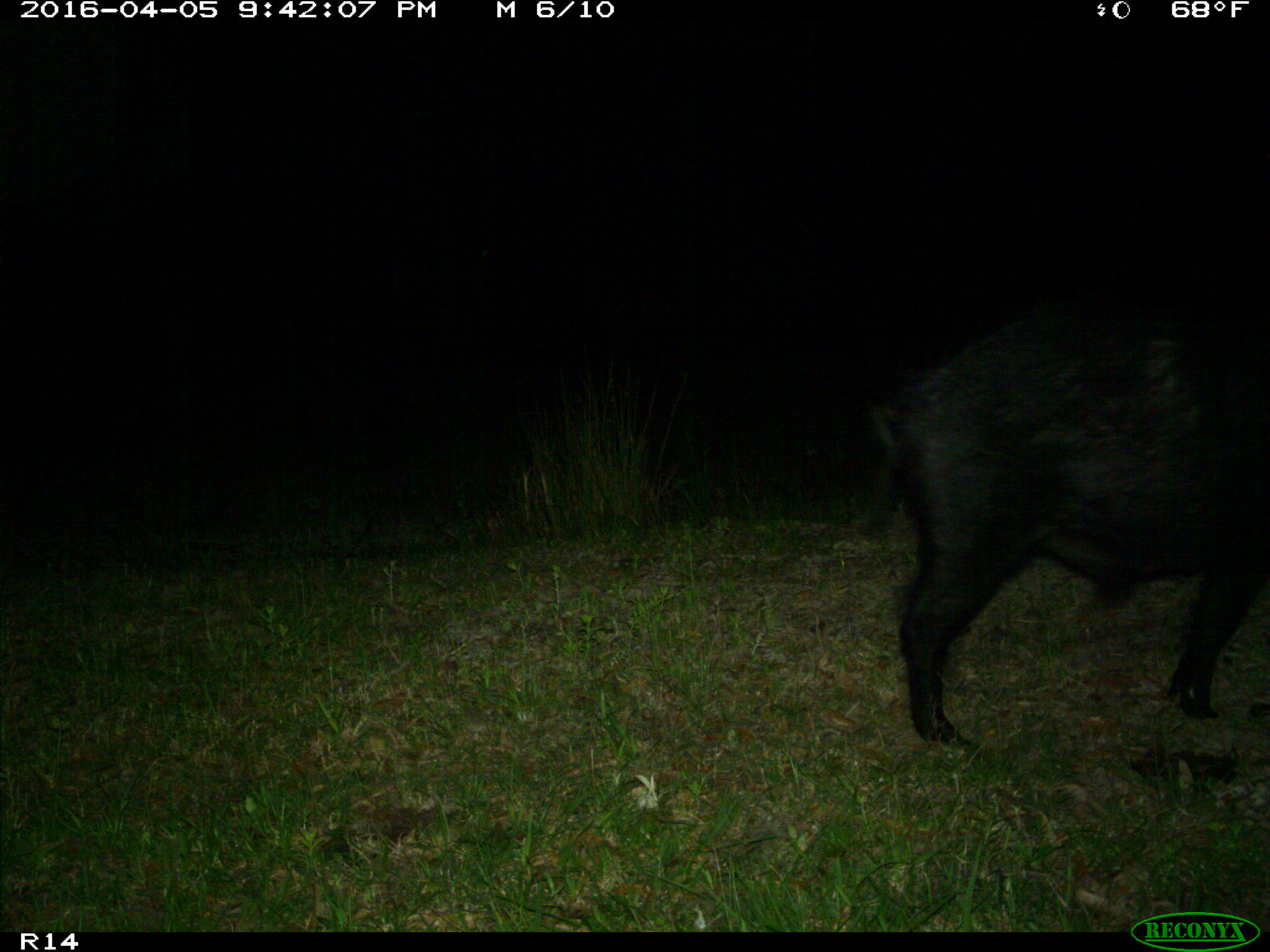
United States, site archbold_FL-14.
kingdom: Animalia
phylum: Chordata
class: Mammalia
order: Artiodactyla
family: Suidae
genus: Sus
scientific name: Sus scrofa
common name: wild boar